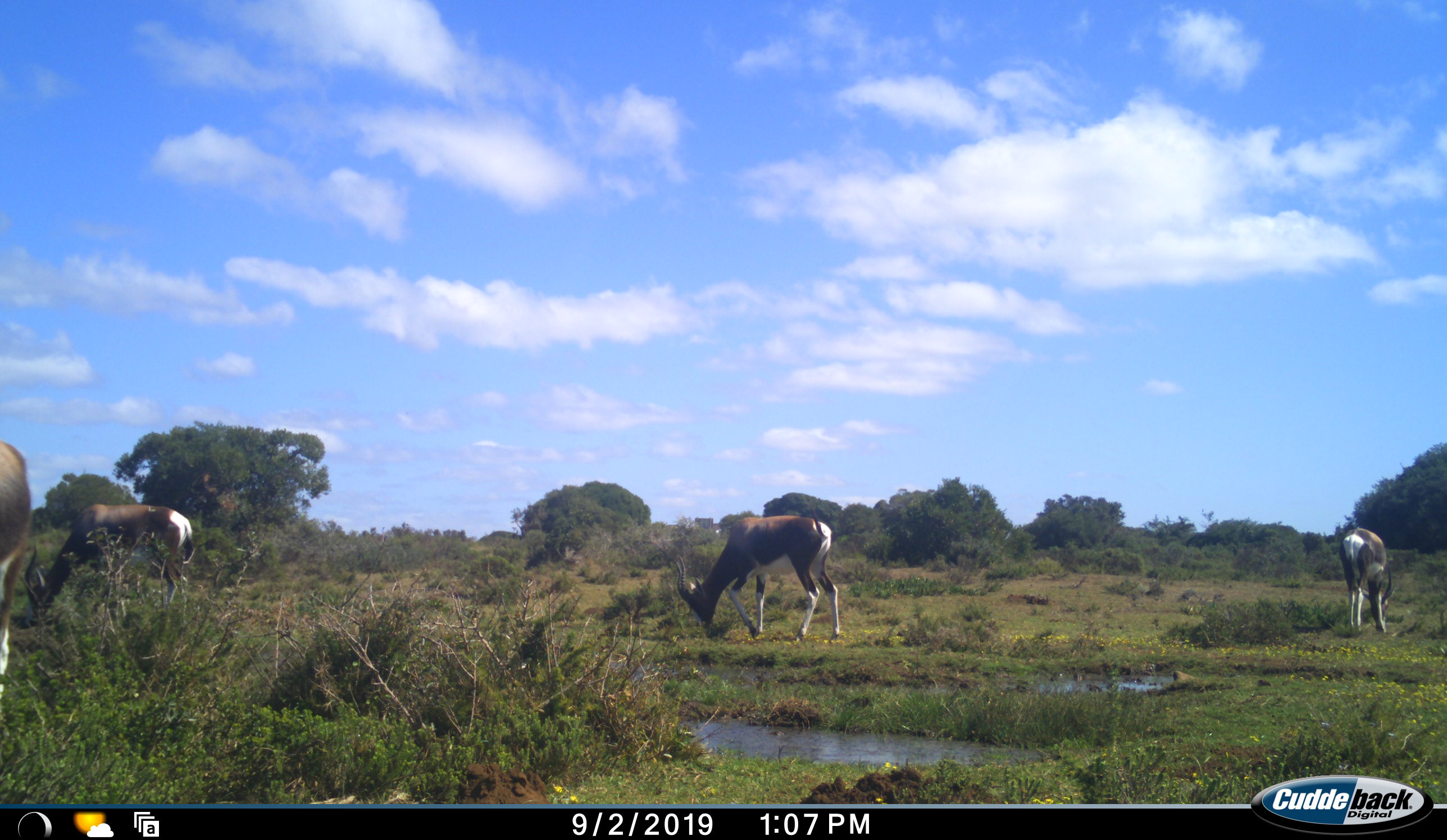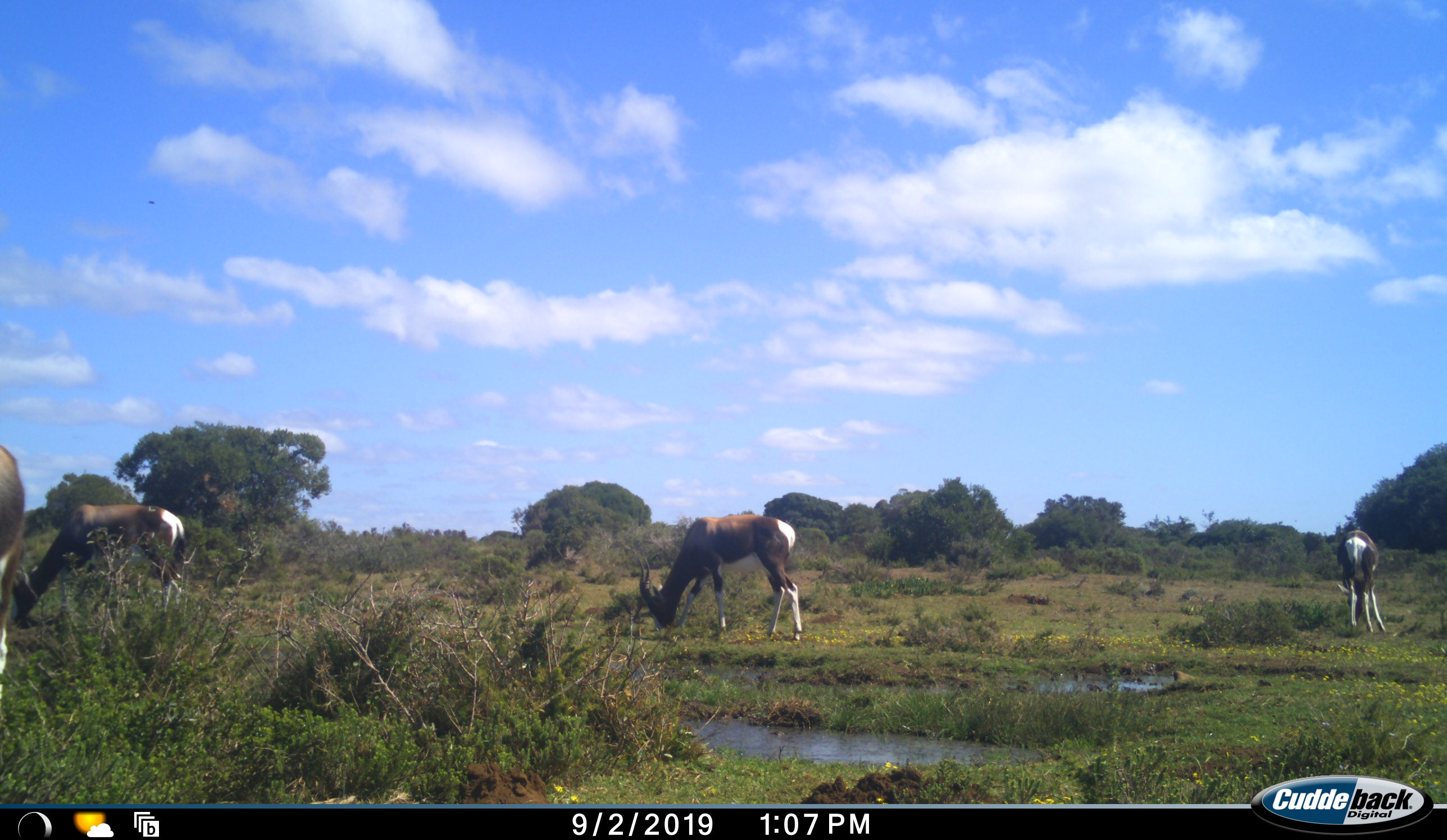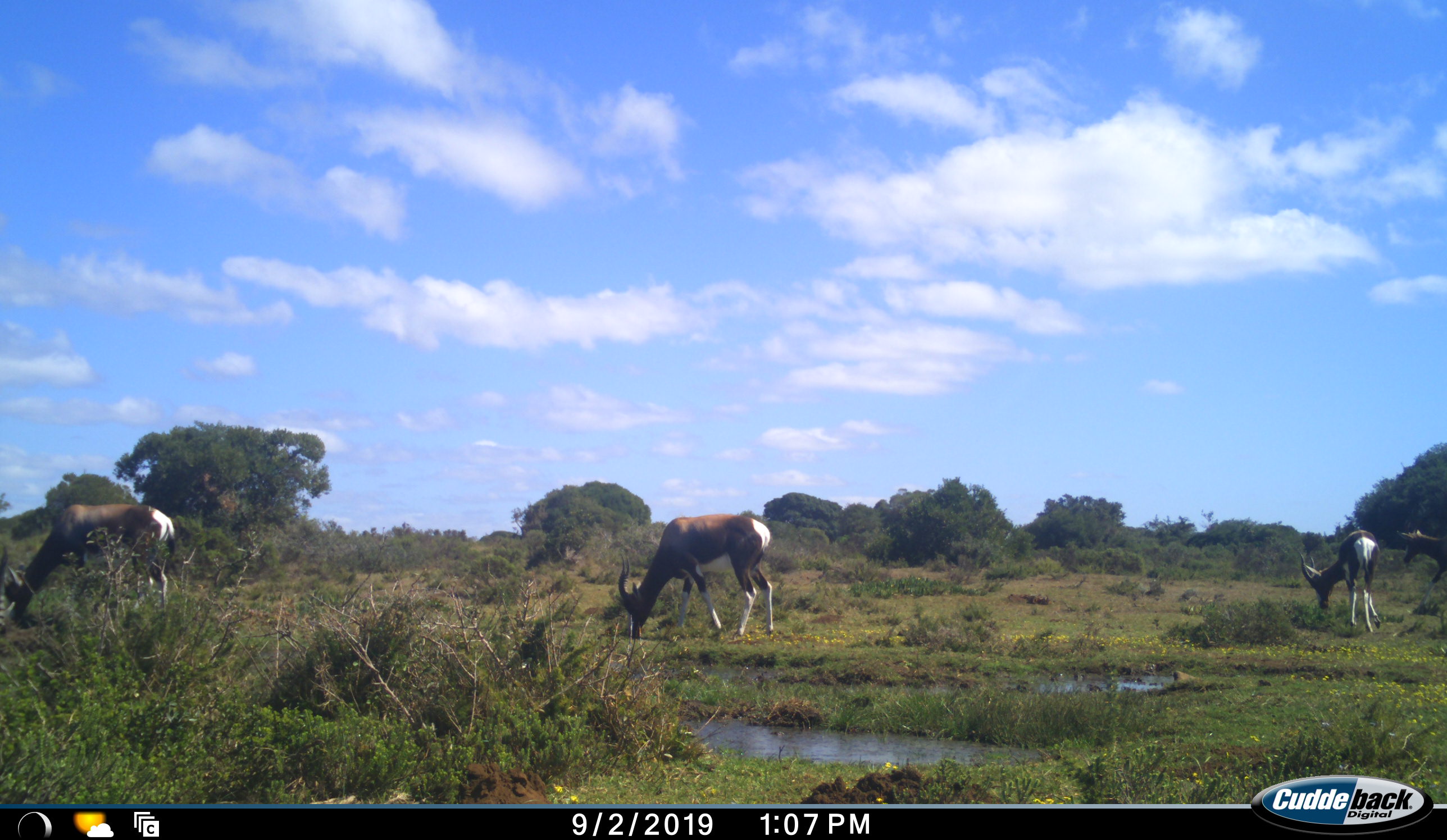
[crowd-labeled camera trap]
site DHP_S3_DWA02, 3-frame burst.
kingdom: Animalia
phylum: Chordata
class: Mammalia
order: Artiodactyla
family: Bovidae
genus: Damaliscus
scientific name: Damaliscus pygargus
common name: bontebok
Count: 4.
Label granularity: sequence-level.